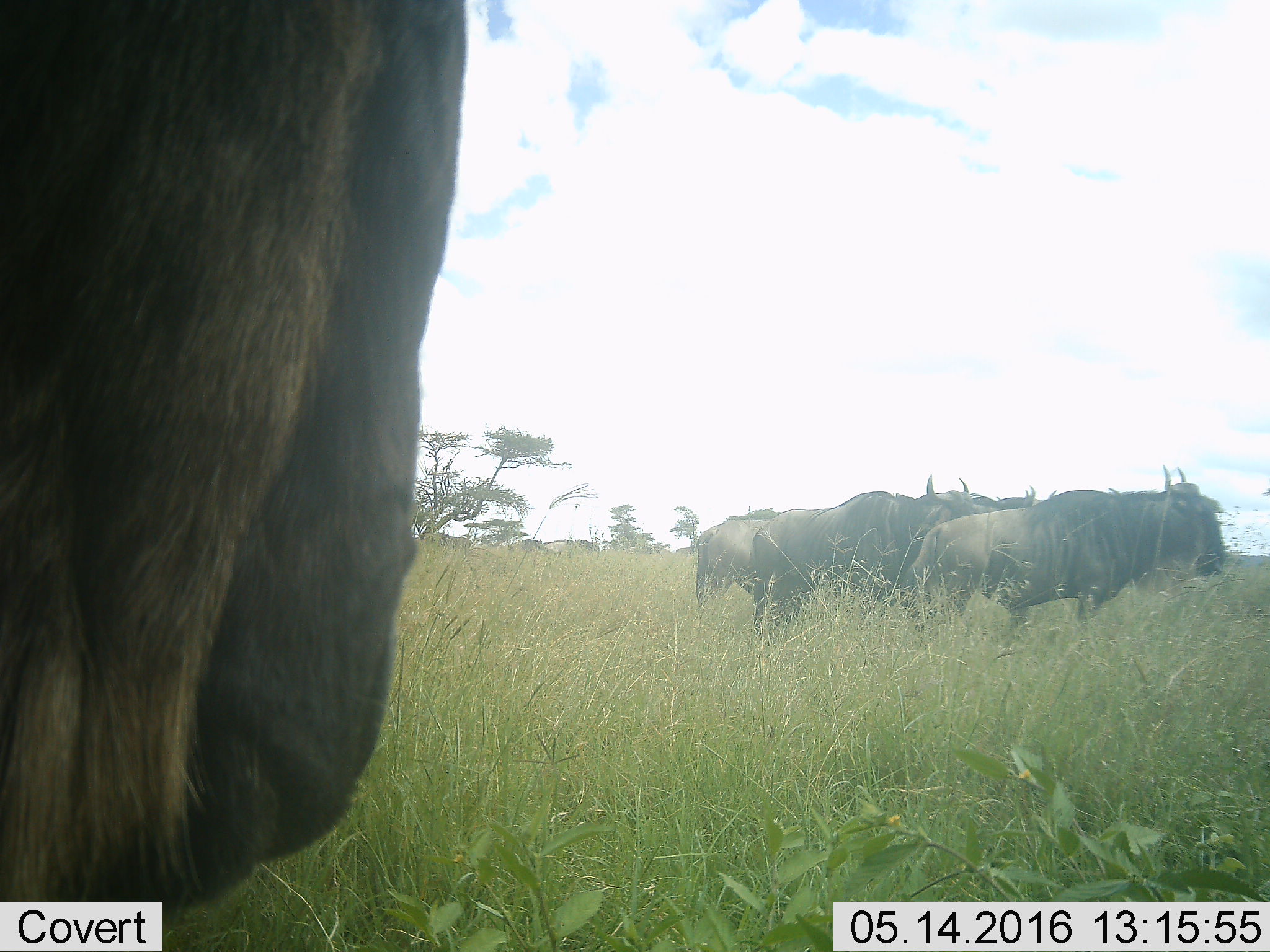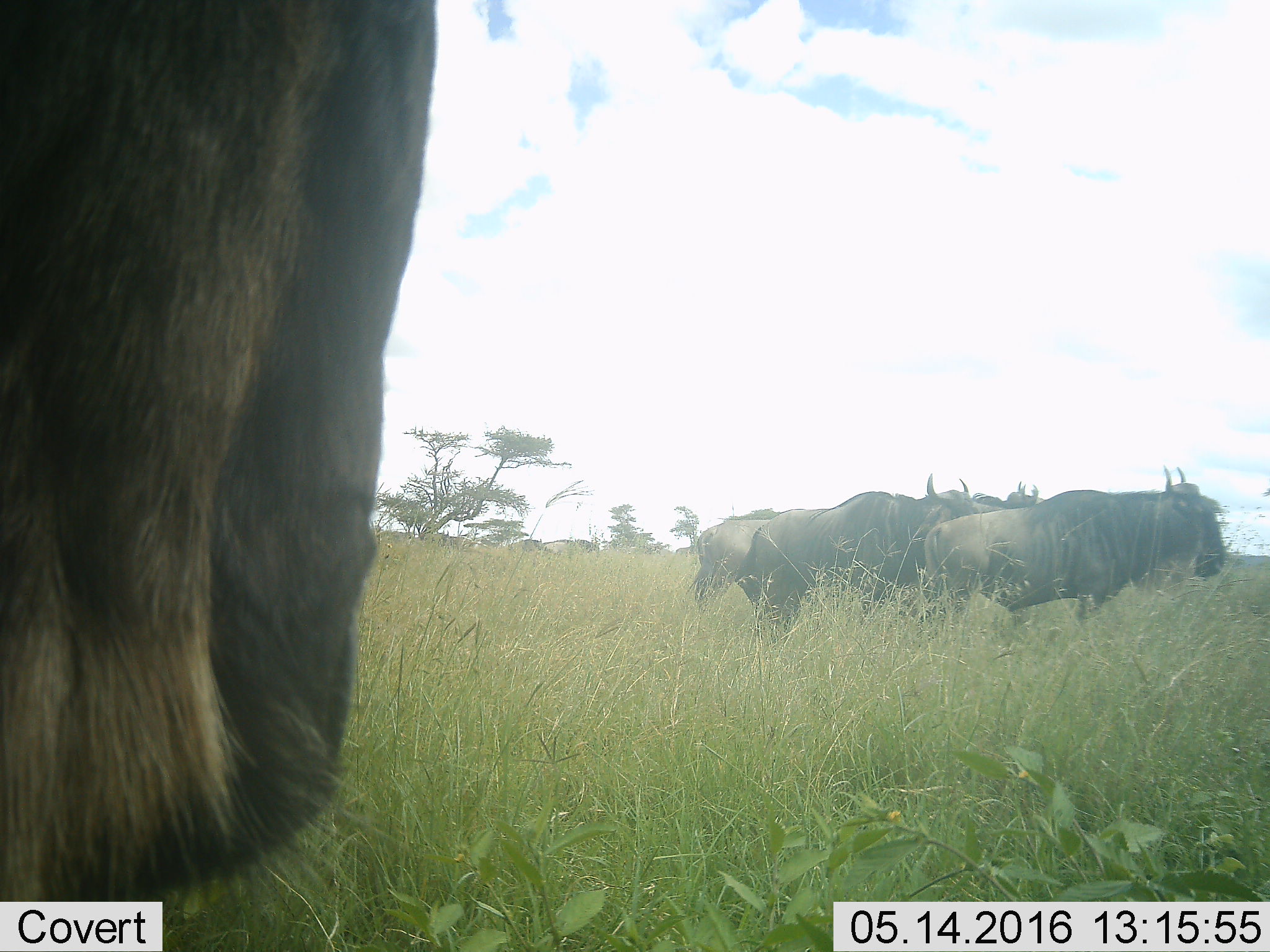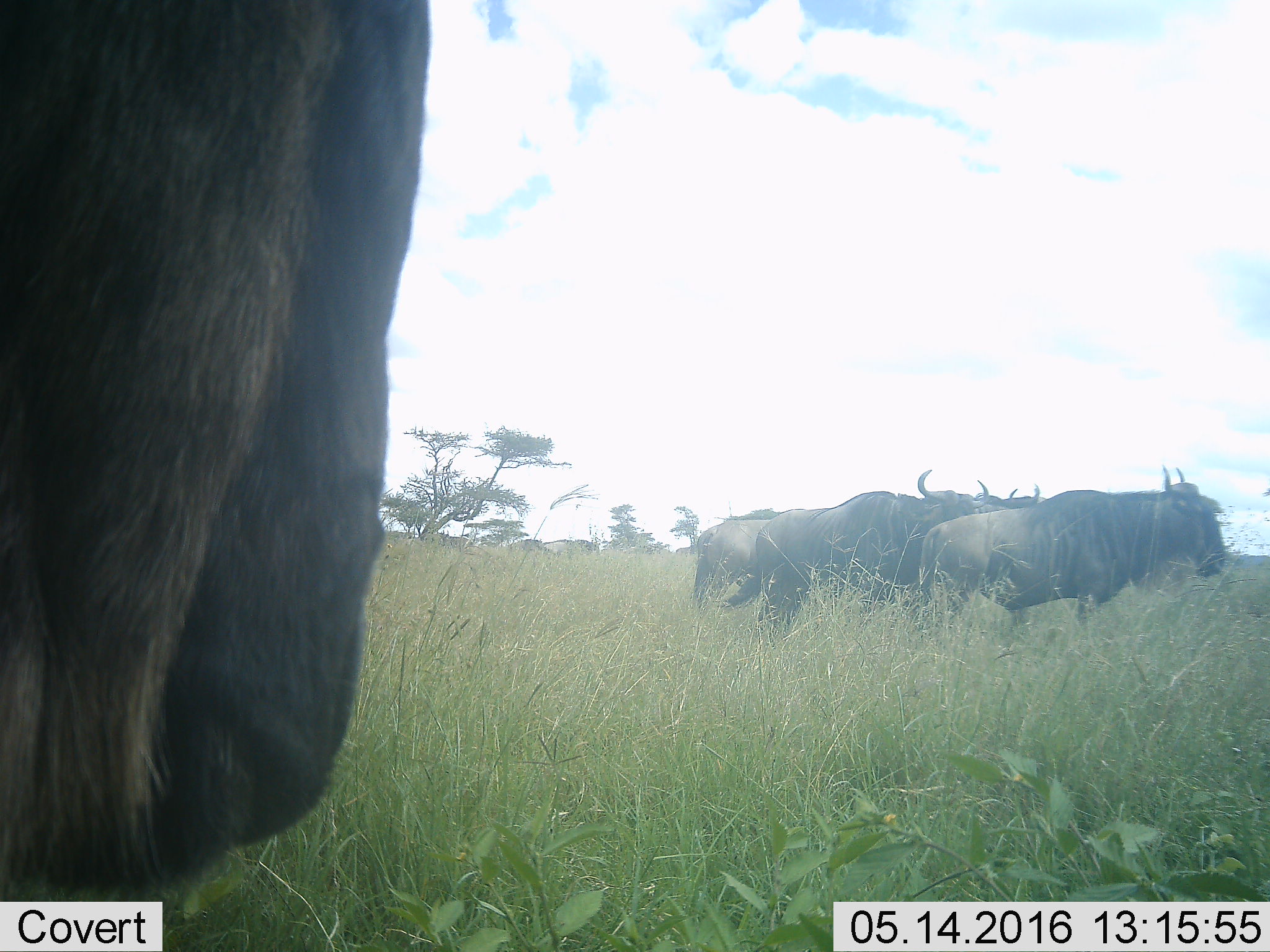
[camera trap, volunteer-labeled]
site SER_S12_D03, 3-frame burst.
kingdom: Animalia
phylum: Chordata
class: Mammalia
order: Artiodactyla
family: Bovidae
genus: Connochaetes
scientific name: Connochaetes taurinus taurinus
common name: blue wildebeest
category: wildebeestblue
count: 5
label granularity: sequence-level